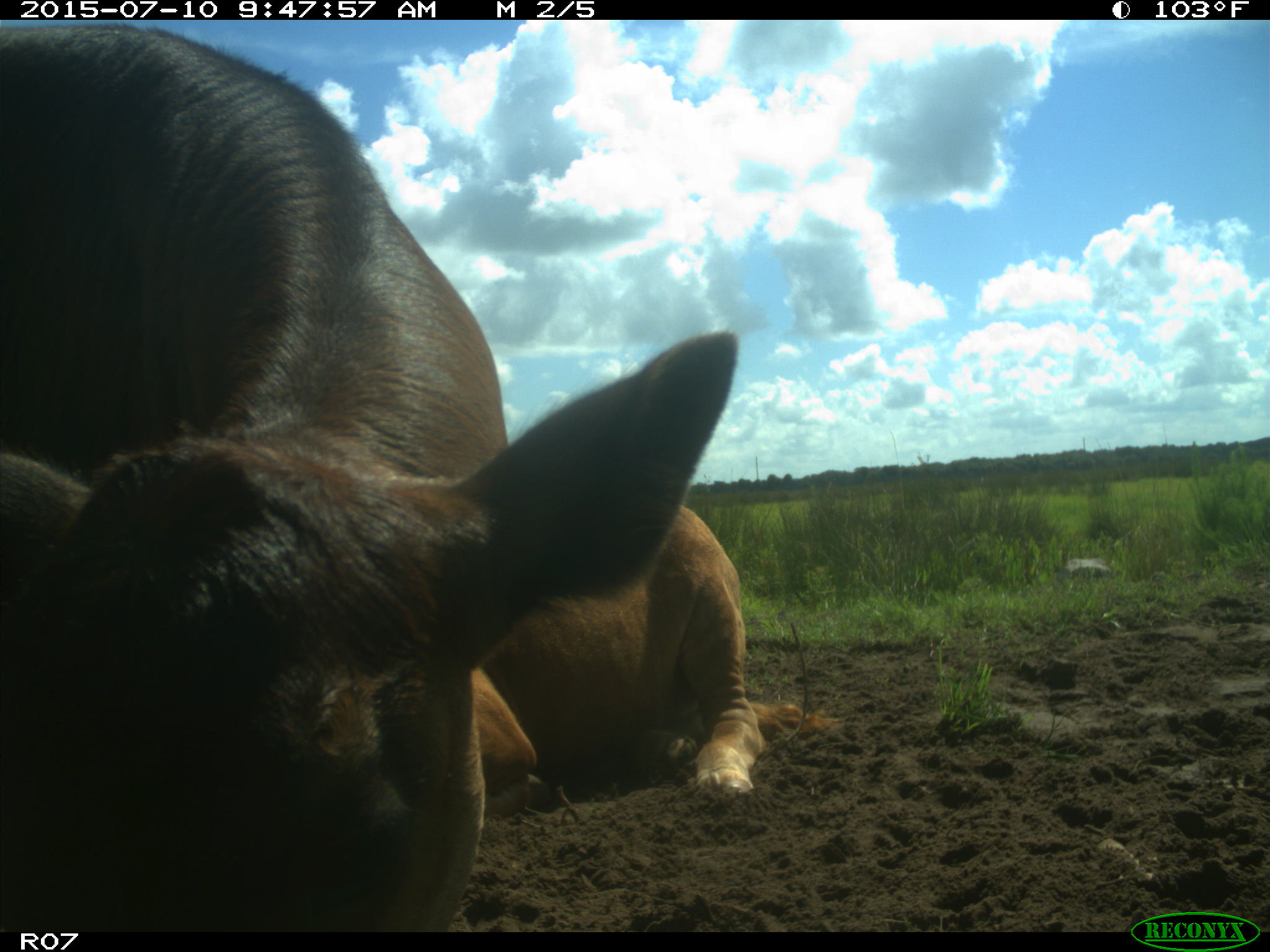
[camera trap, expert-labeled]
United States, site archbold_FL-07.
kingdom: Animalia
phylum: Chordata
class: Mammalia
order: Artiodactyla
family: Bovidae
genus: Bos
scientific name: Bos taurus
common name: domestic cow